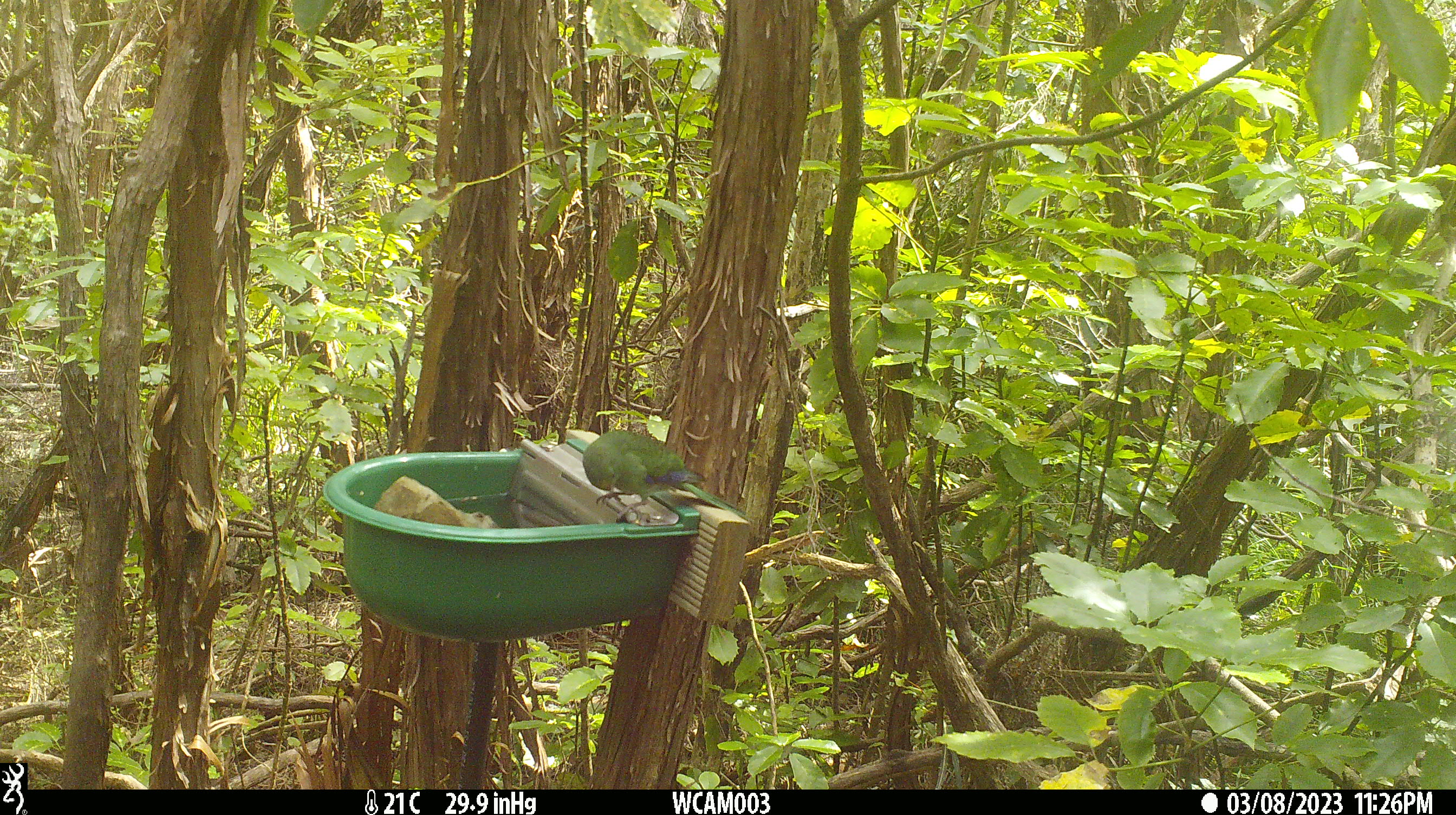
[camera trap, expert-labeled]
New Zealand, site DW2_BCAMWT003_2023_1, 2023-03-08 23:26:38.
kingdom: Animalia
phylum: Chordata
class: Aves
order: Psittaciformes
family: Psittaculidae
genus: Cyanoramphus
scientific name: Cyanoramphus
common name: parakeet